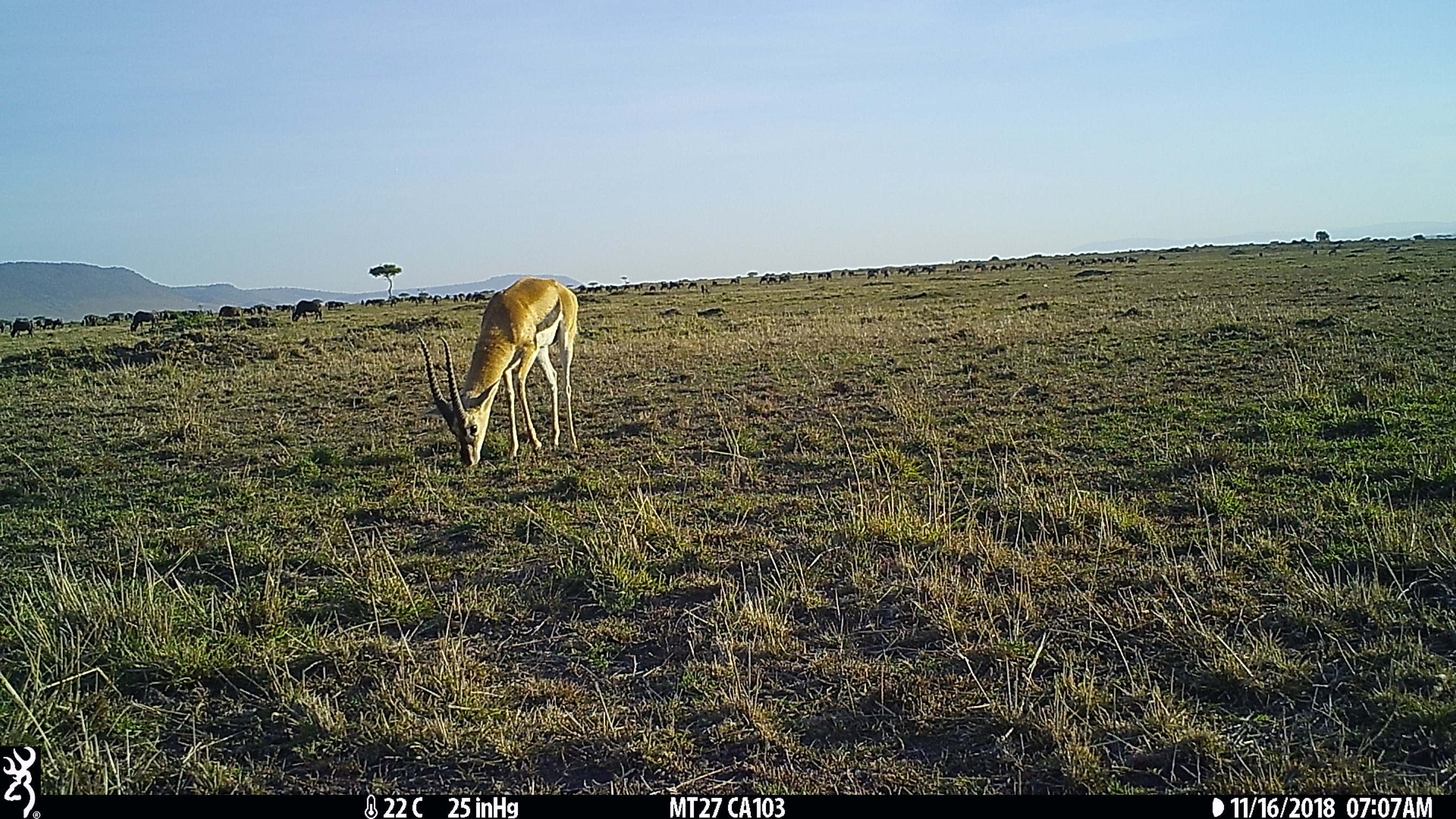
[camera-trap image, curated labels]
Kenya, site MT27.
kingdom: Animalia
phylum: Chordata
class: Mammalia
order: Artiodactyla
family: Bovidae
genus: Eudorcas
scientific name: Eudorcas thomsonii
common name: thomon's gazelle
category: gazelle thomsons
Gazelle thomsons (thomon's gazelle) (Eudorcas thomsonii).